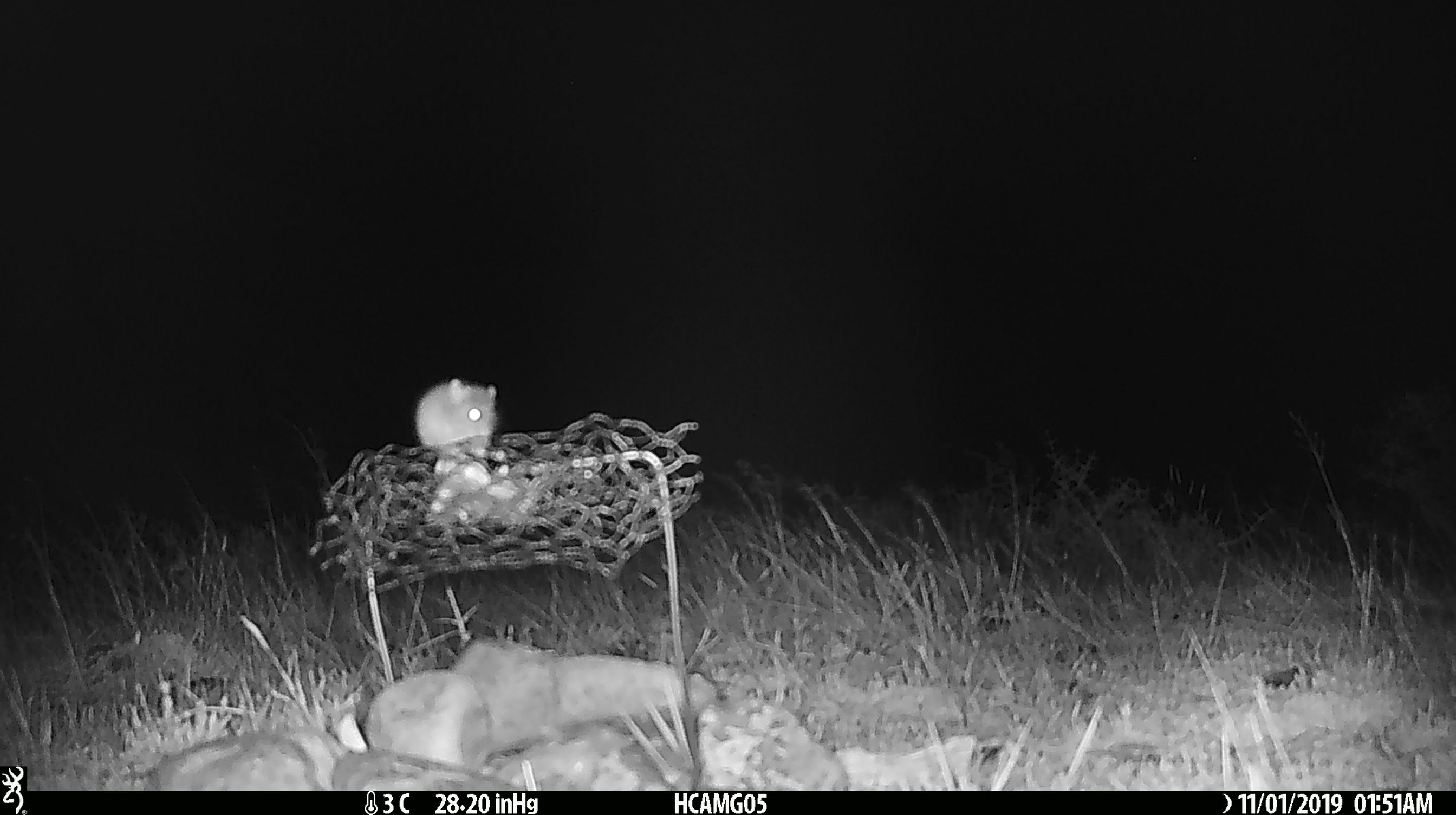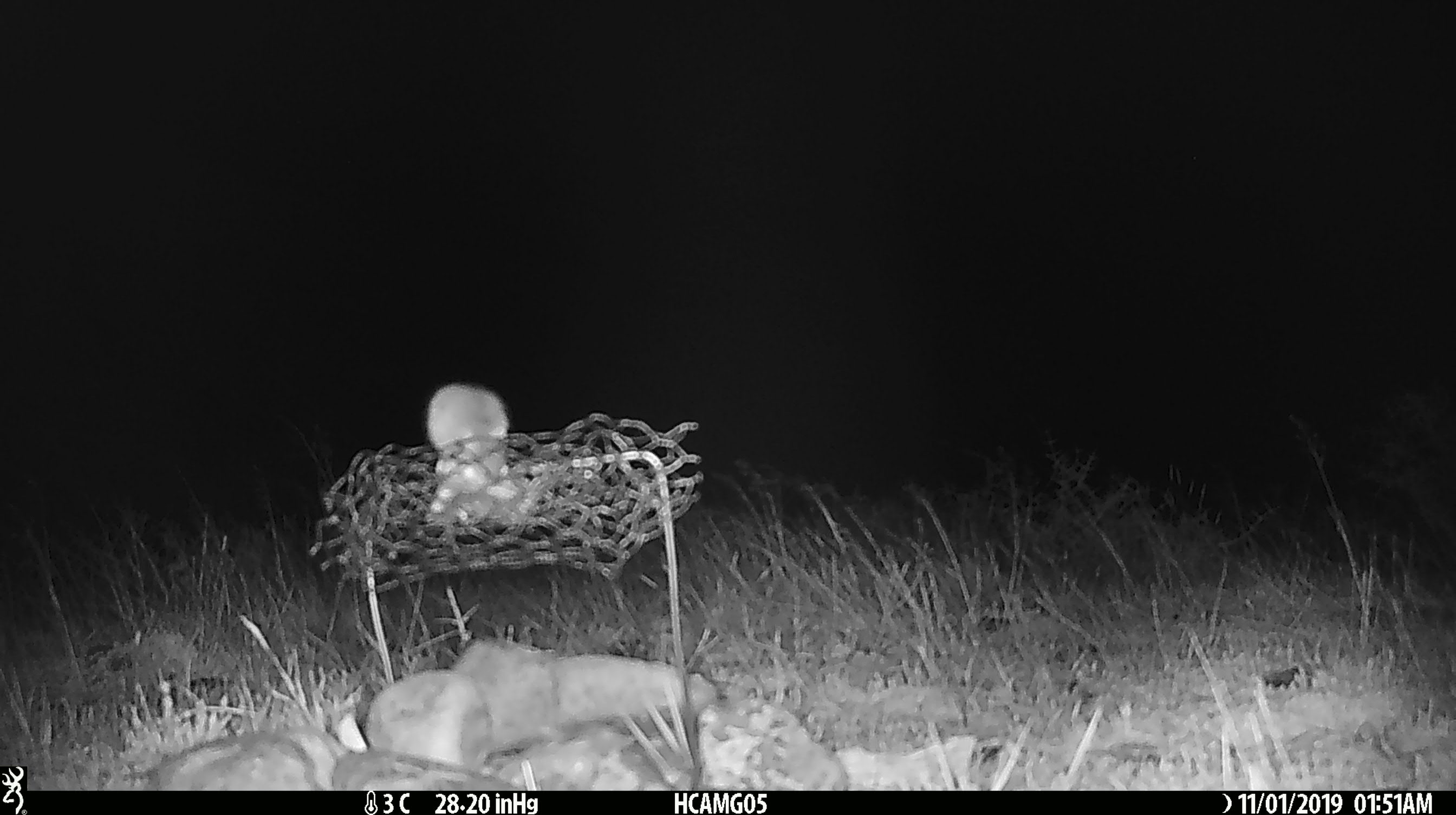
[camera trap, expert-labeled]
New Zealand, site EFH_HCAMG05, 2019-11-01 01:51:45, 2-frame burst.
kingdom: Animalia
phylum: Chordata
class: Mammalia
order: Rodentia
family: Muridae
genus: Mus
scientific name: Mus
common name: mouse